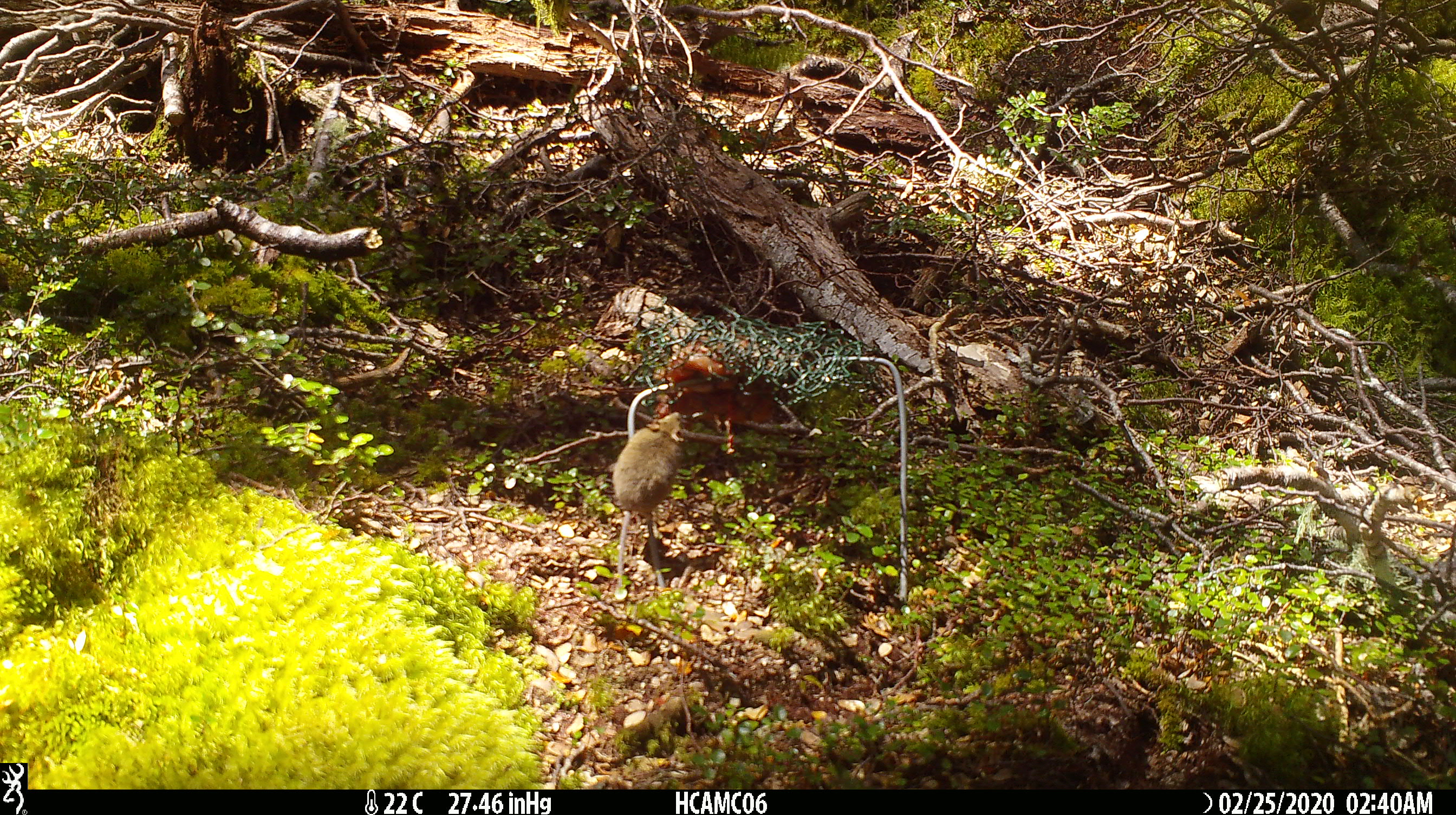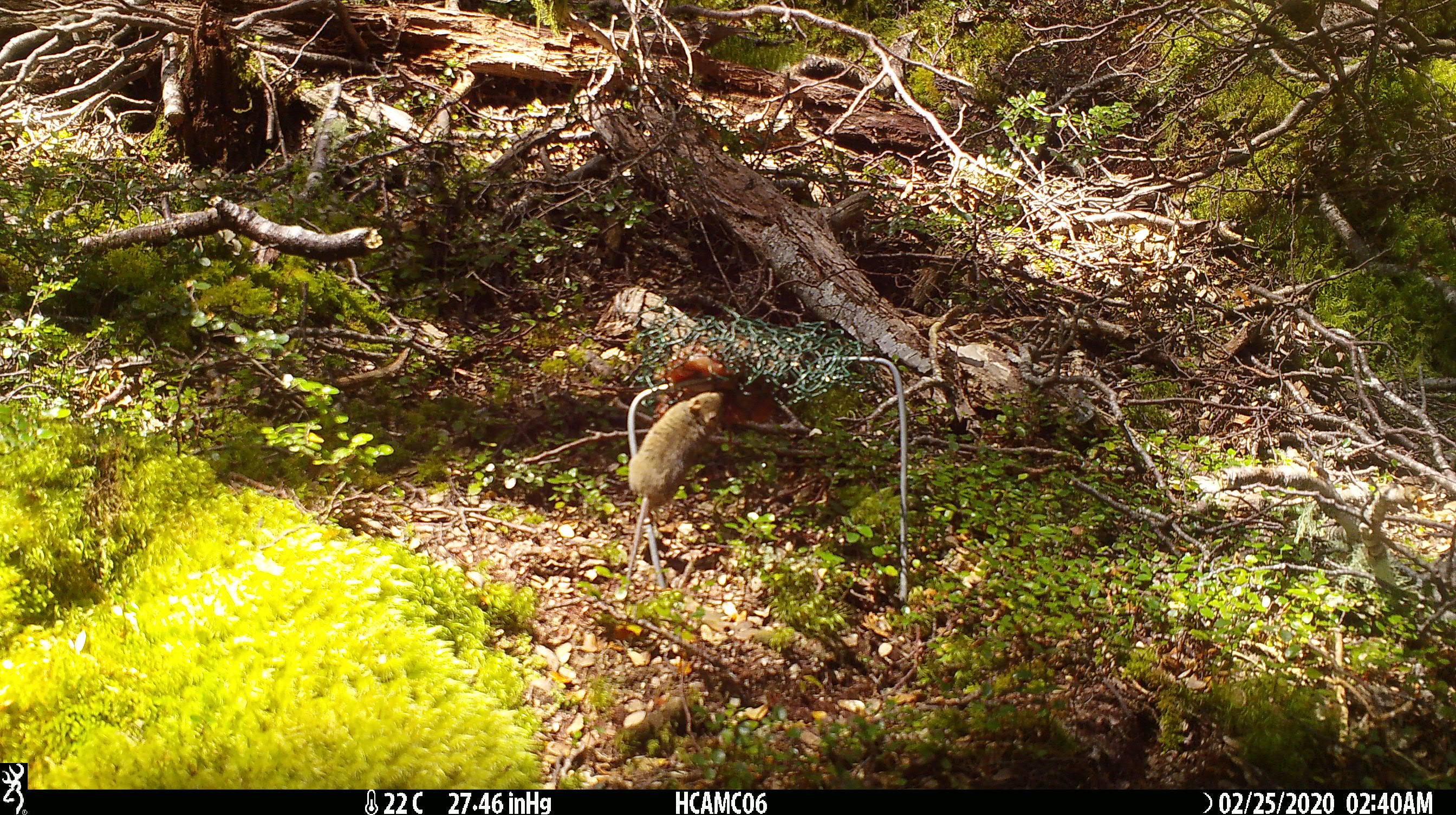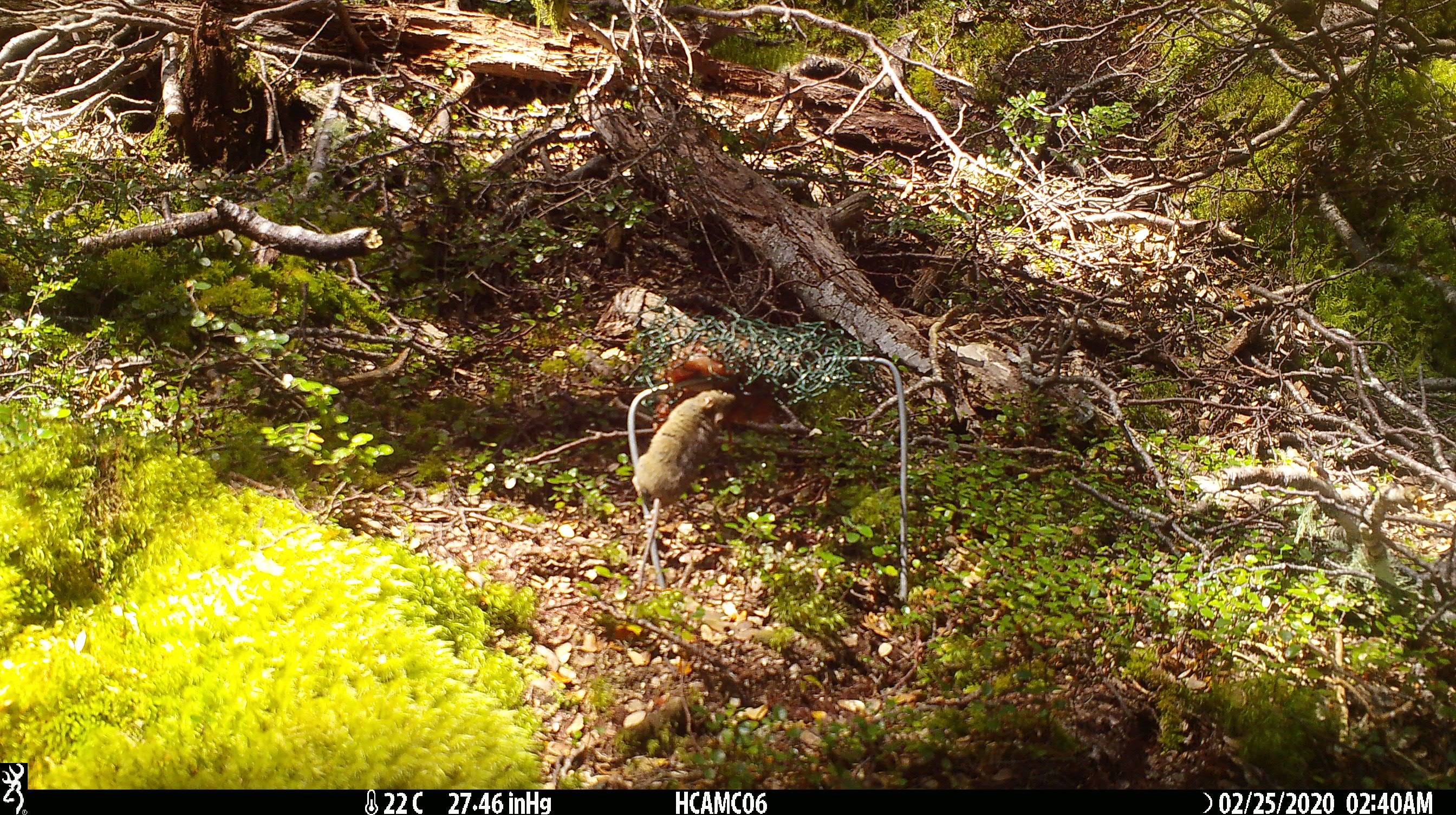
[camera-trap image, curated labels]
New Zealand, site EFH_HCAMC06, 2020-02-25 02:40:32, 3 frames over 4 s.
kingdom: Animalia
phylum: Chordata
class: Mammalia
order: Rodentia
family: Muridae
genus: Mus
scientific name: Mus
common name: mouse